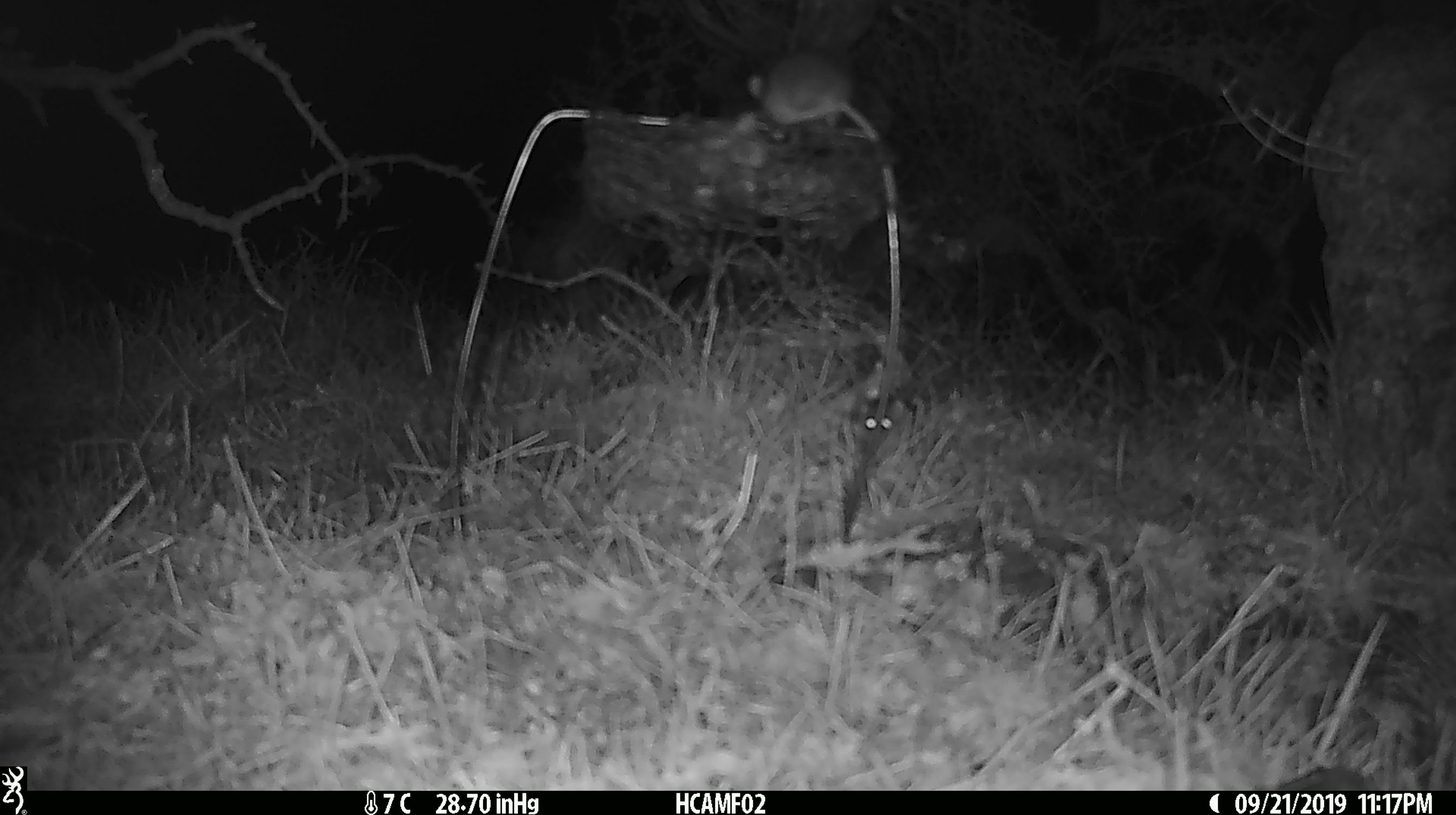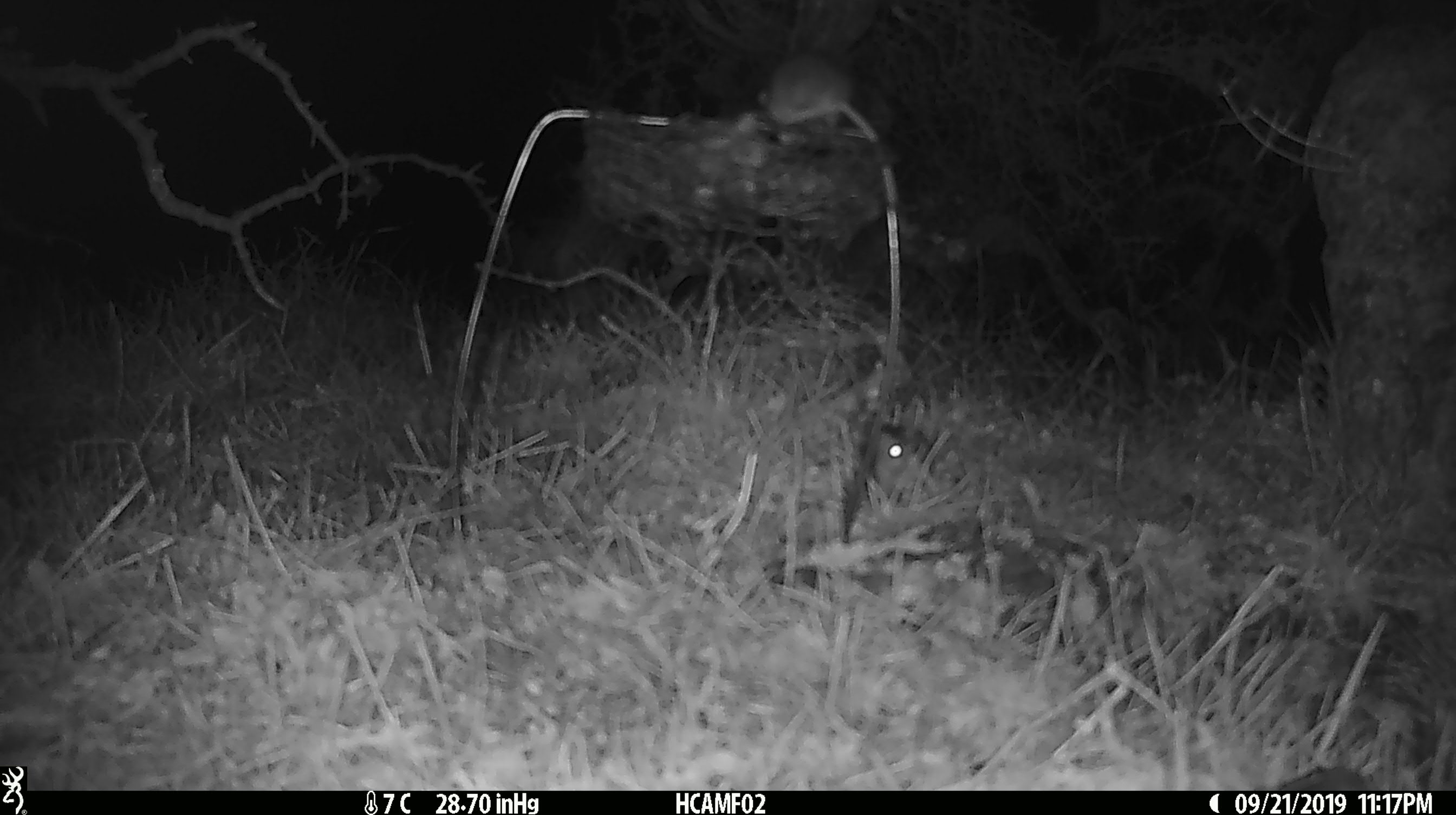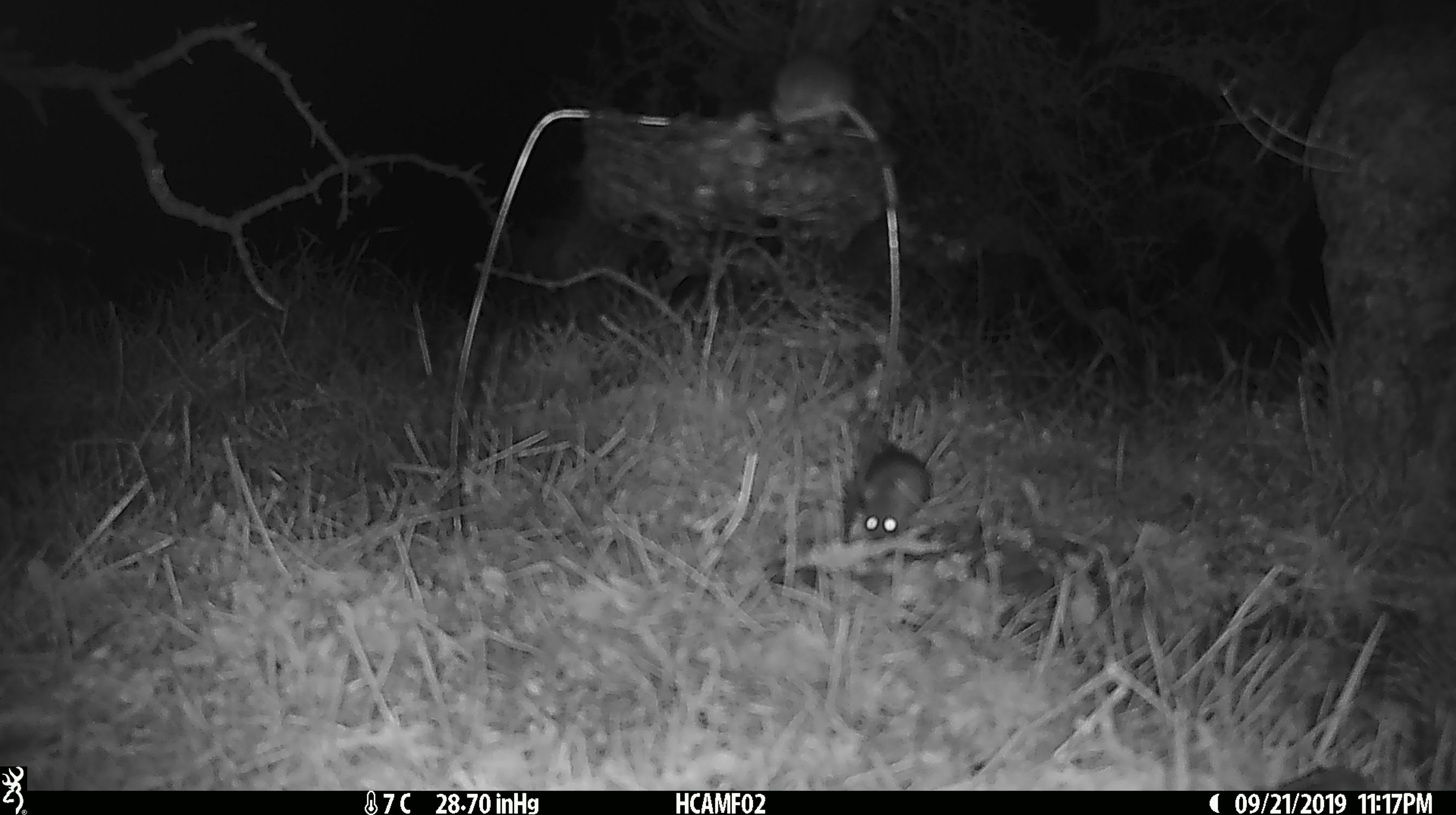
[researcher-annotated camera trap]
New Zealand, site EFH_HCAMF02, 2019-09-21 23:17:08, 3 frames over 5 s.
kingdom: Animalia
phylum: Chordata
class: Mammalia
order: Rodentia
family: Muridae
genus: Mus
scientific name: Mus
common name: mouse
Mouse (Mus).